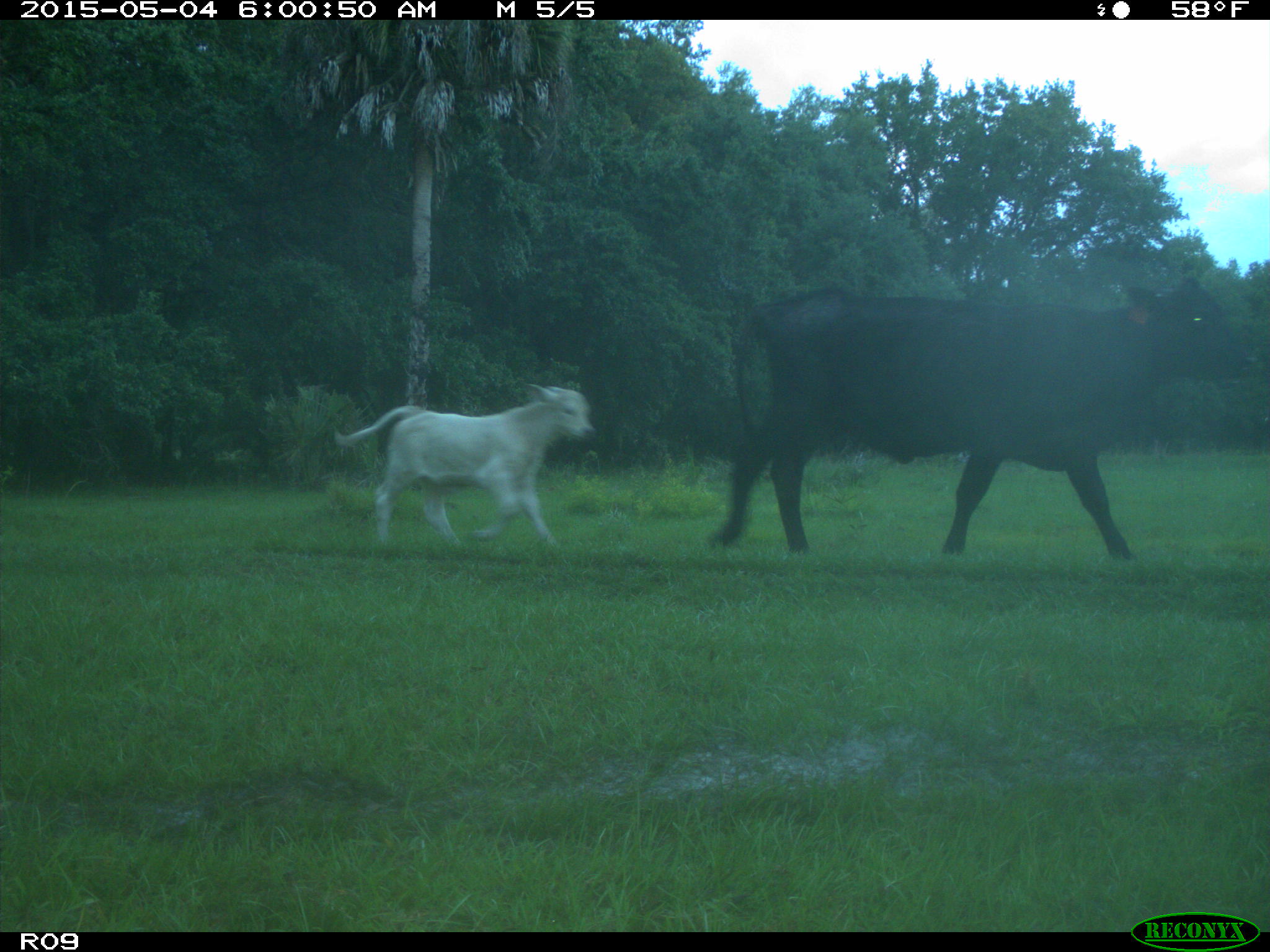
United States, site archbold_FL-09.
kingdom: Animalia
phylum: Chordata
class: Mammalia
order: Artiodactyla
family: Bovidae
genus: Bos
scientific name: Bos taurus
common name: domestic cow